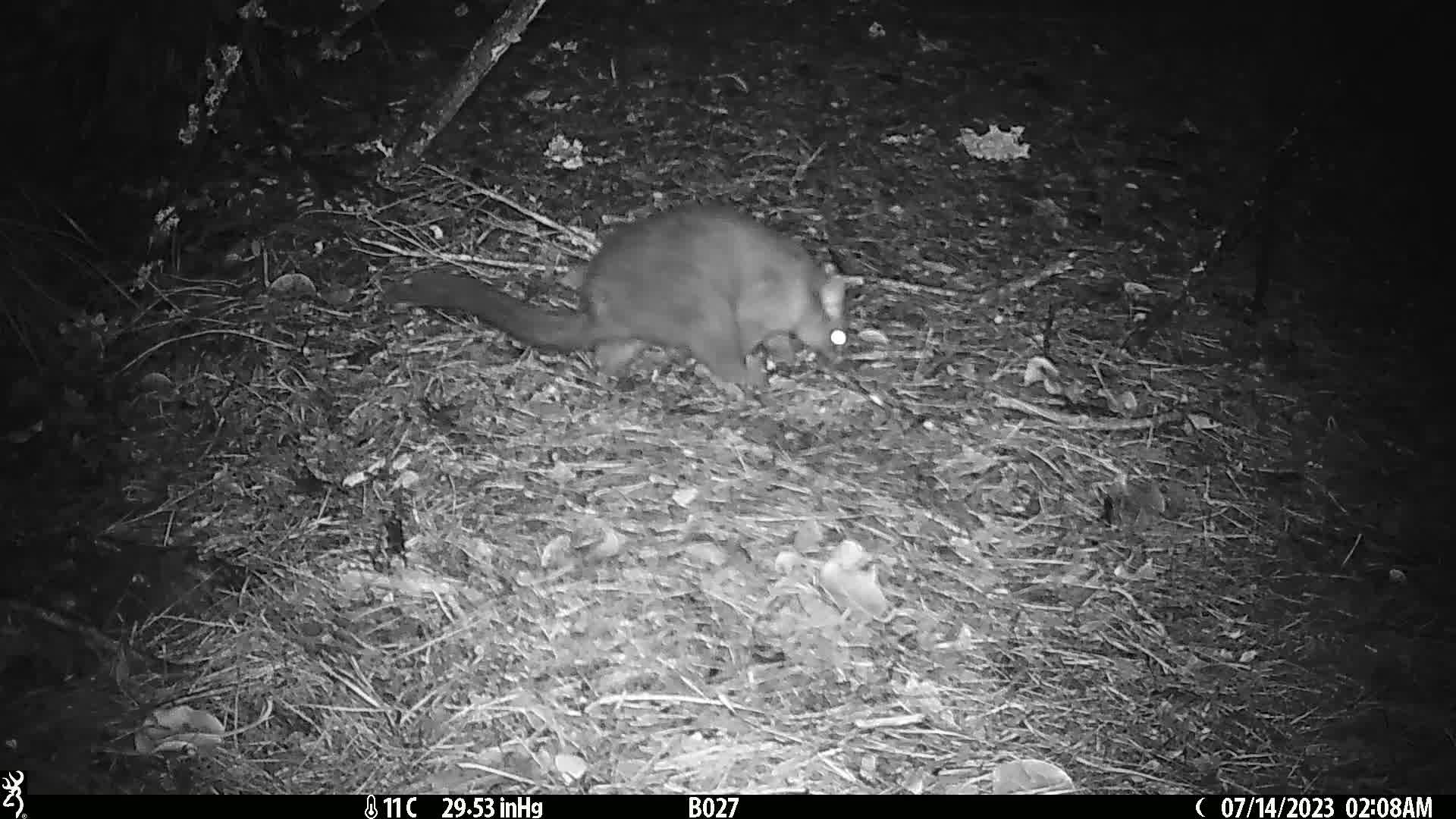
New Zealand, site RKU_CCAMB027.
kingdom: Animalia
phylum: Chordata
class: Mammalia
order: Diprotodontia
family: Phalangeridae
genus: Trichosurus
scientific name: Trichosurus vulpecula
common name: common brushtail possum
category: possum